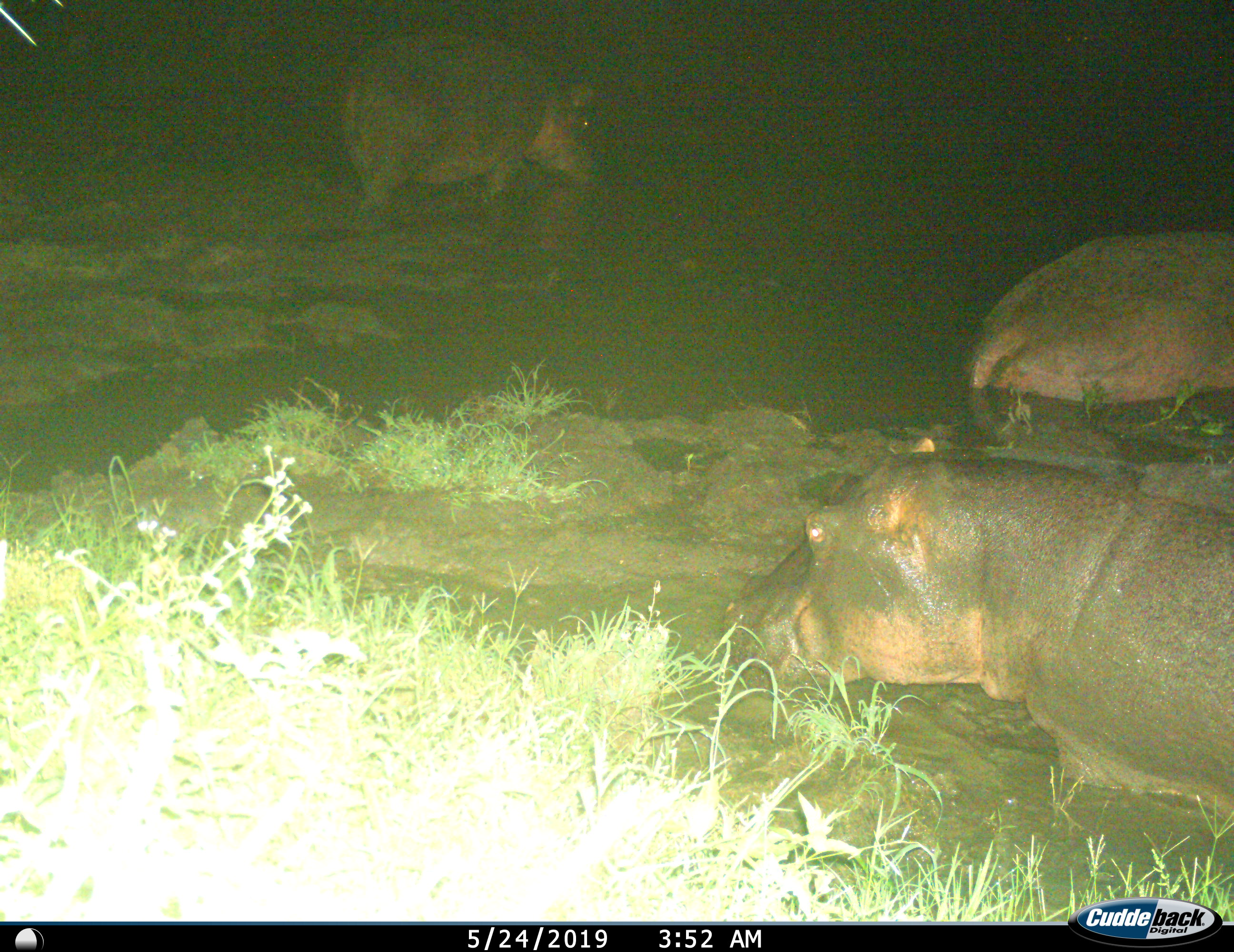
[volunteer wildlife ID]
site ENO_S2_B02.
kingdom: Animalia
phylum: Chordata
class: Mammalia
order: Artiodactyla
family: Hippopotamidae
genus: Hippopotamus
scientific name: Hippopotamus amphibius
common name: hippopotamus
Hippopotamus (Hippopotamus amphibius), count 3. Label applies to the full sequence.